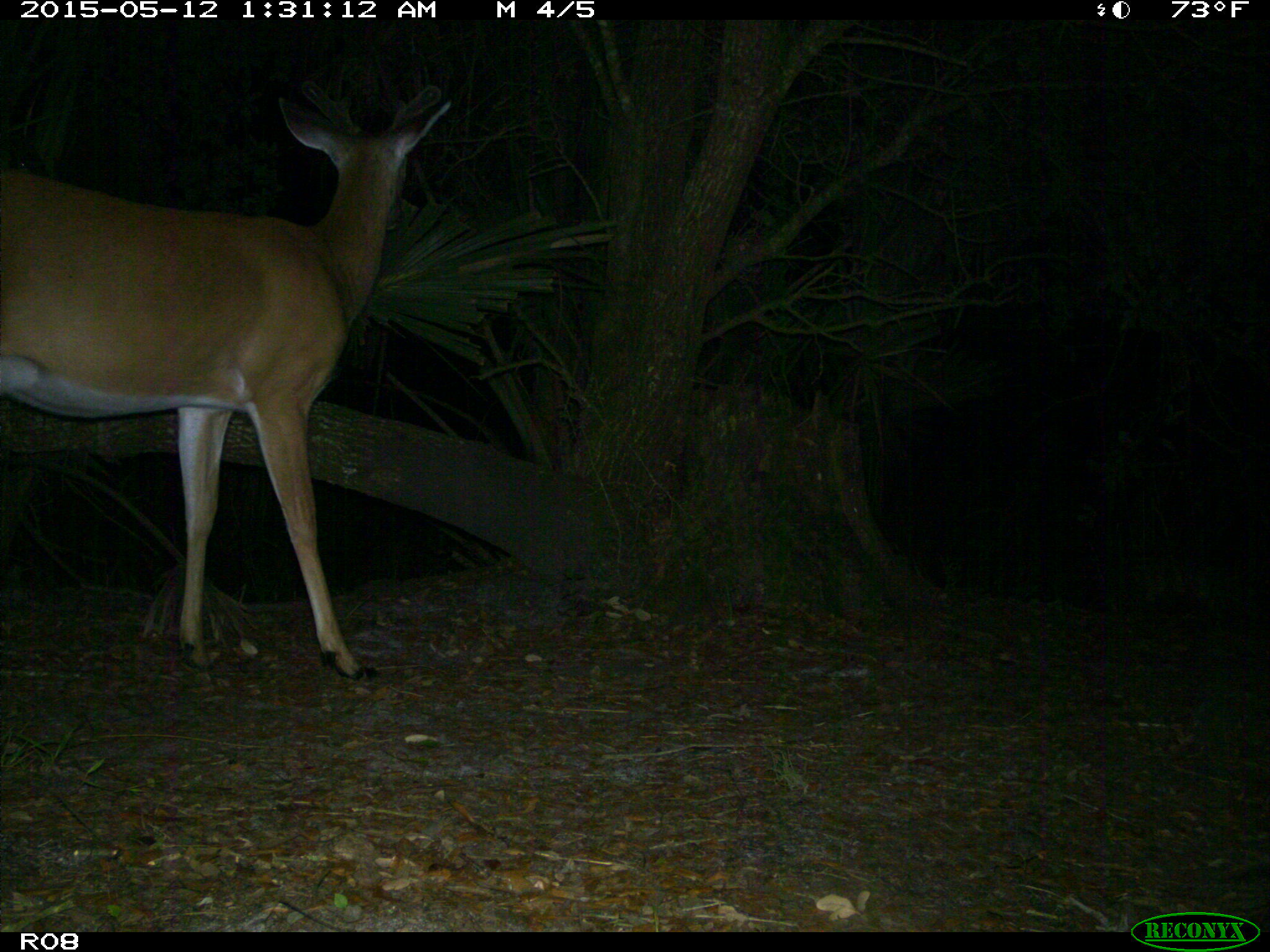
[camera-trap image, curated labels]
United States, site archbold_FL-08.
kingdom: Animalia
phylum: Chordata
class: Mammalia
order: Artiodactyla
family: Cervidae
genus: Odocoileus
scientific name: Odocoileus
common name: deer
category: unidentified deer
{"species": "unidentified deer (deer) (Odocoileus)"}